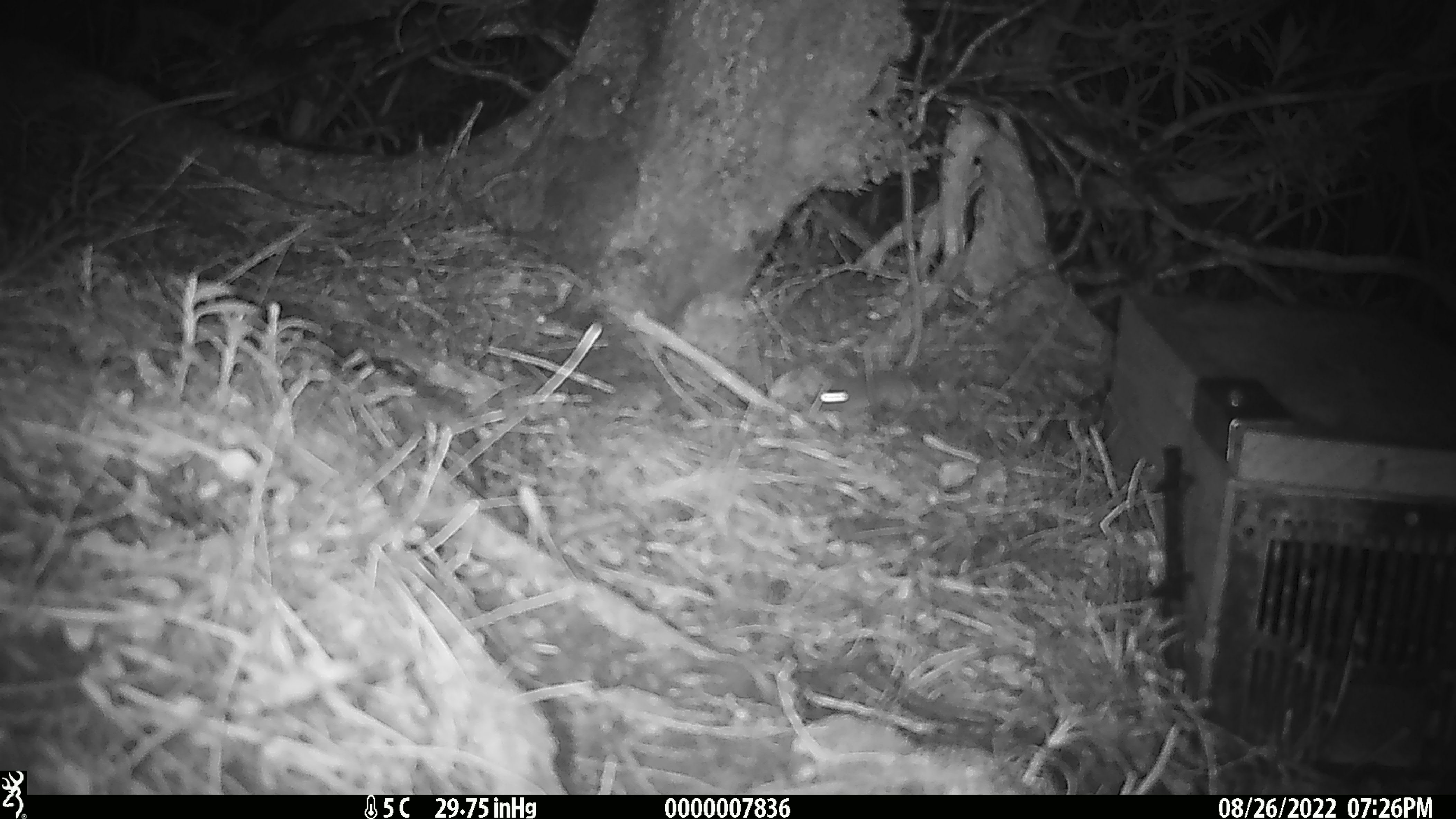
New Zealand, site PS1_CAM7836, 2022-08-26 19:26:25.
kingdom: Animalia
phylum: Chordata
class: Mammalia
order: Rodentia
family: Muridae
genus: Mus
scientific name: Mus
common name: mouse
Mouse (Mus).